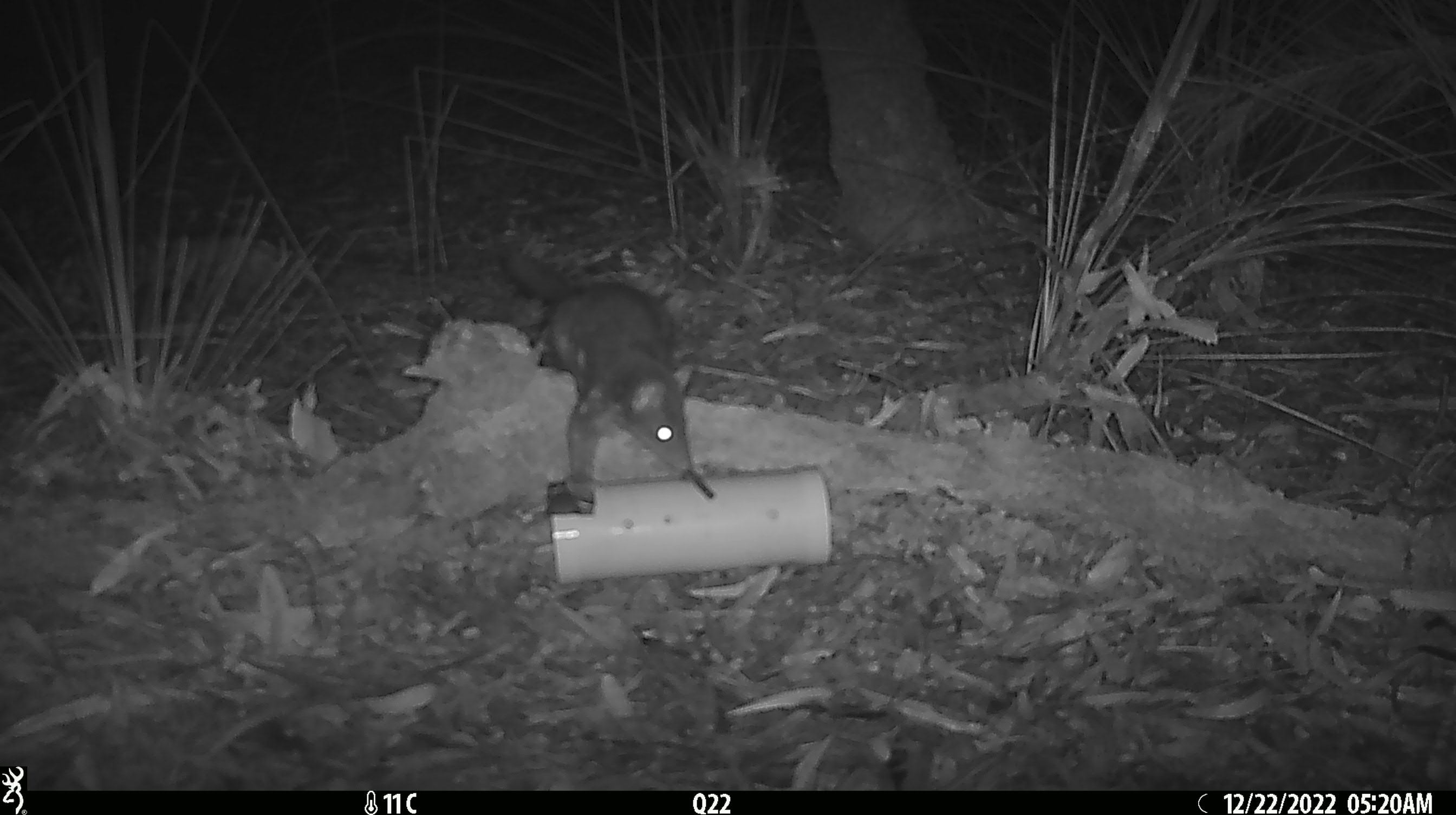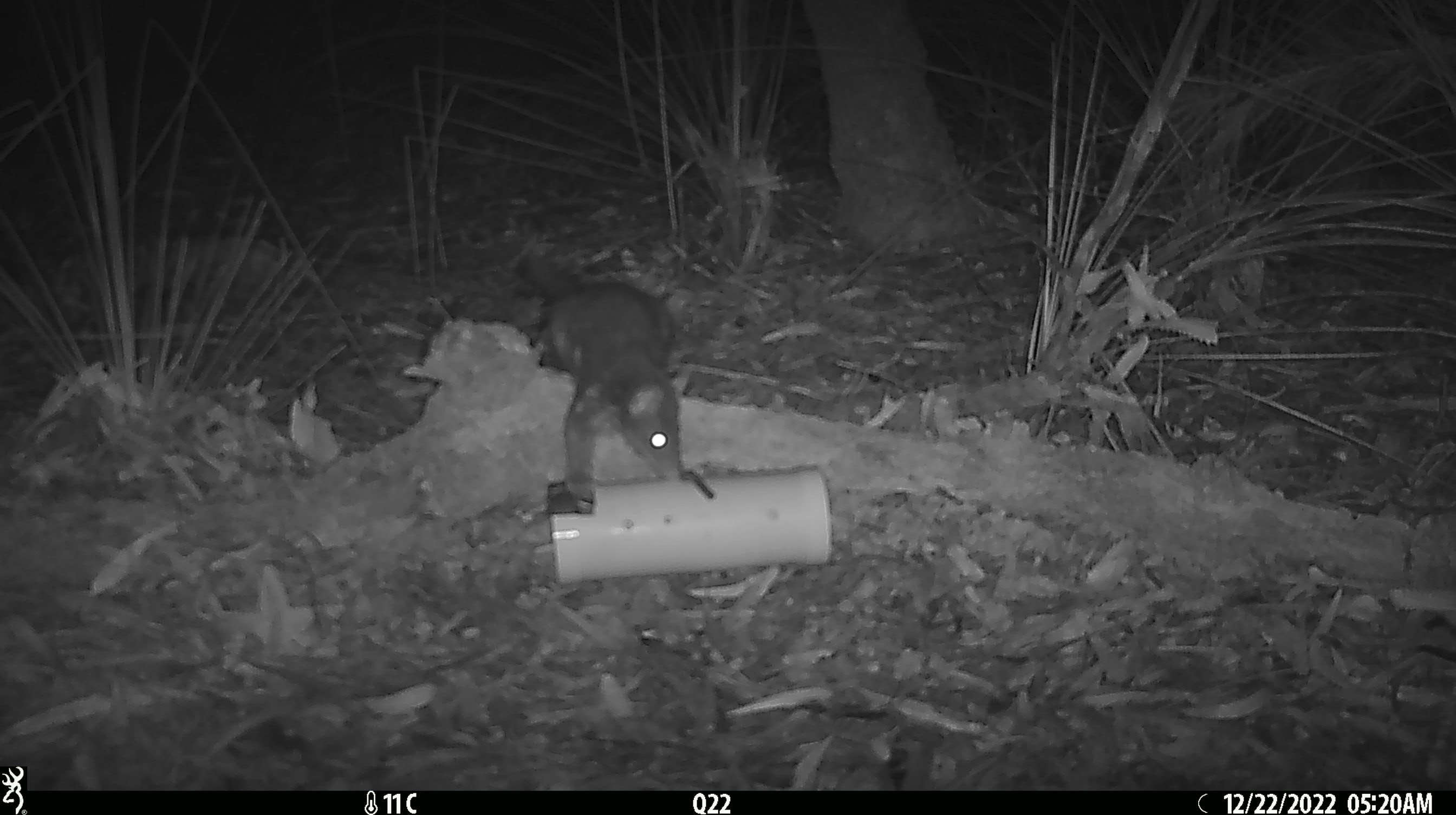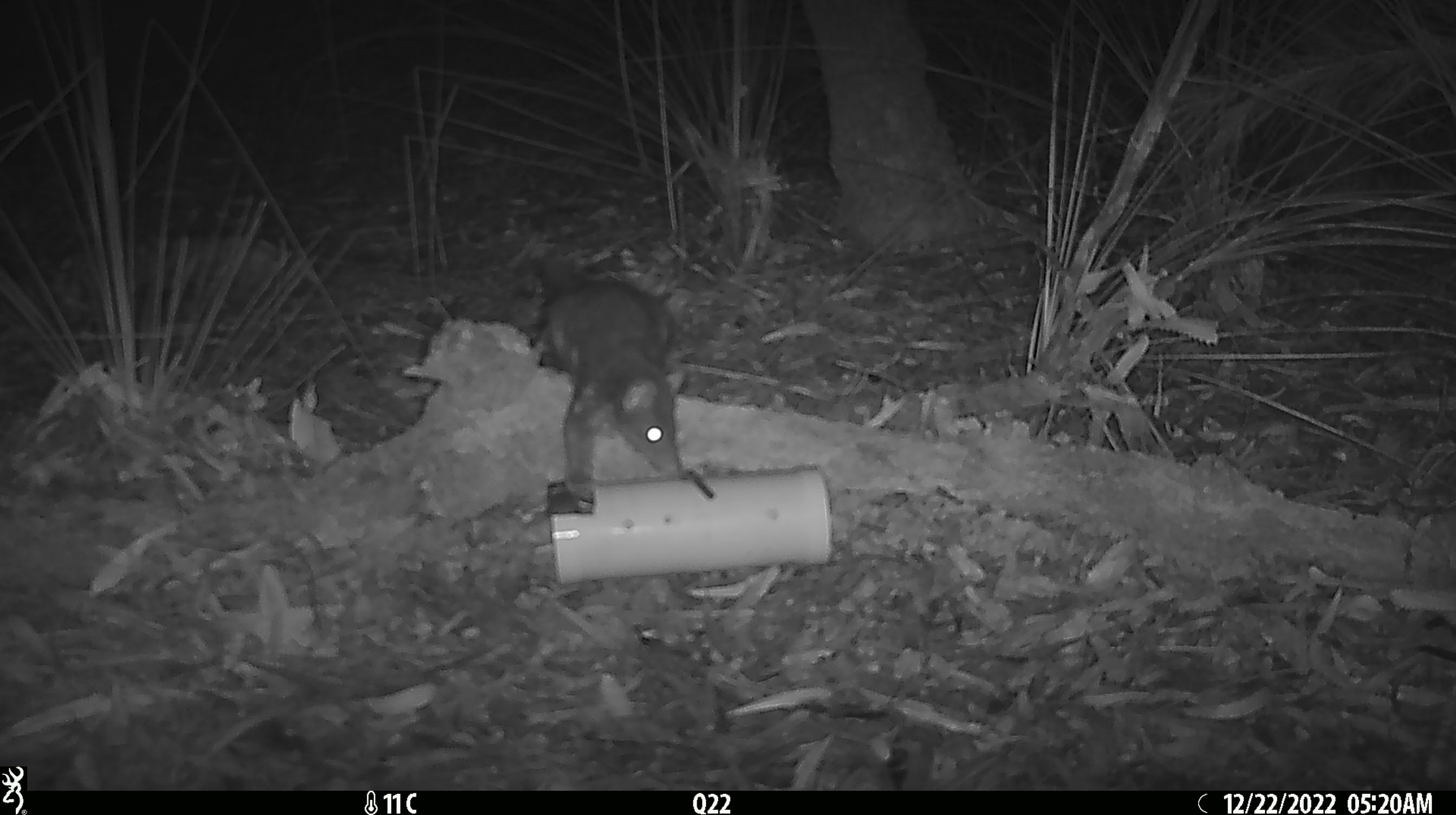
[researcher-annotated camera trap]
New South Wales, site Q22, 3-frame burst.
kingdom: Animalia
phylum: Chordata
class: Mammalia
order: Dasyuromorphia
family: Dasyuridae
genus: Dasyurus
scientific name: Dasyurus maculatus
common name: spotted-tailed quoll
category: quoll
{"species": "quoll (spotted-tailed quoll) (Dasyurus maculatus)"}